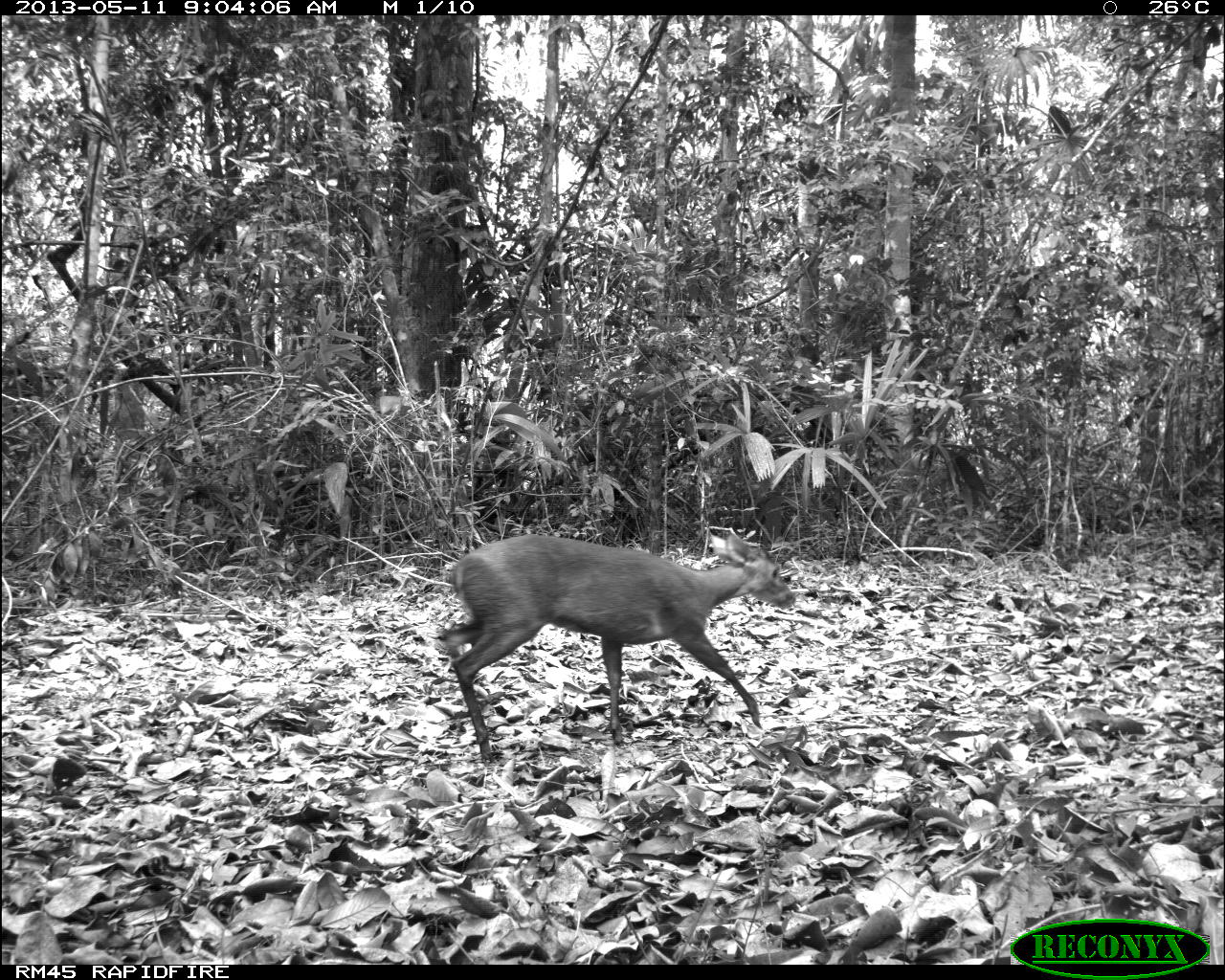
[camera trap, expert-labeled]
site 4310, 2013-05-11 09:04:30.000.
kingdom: Animalia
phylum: Chordata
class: Mammalia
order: Artiodactyla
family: Cervidae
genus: Mazama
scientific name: Mazama temama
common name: central american red brocket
Mazama temama (central american red brocket), count 1, sex male.